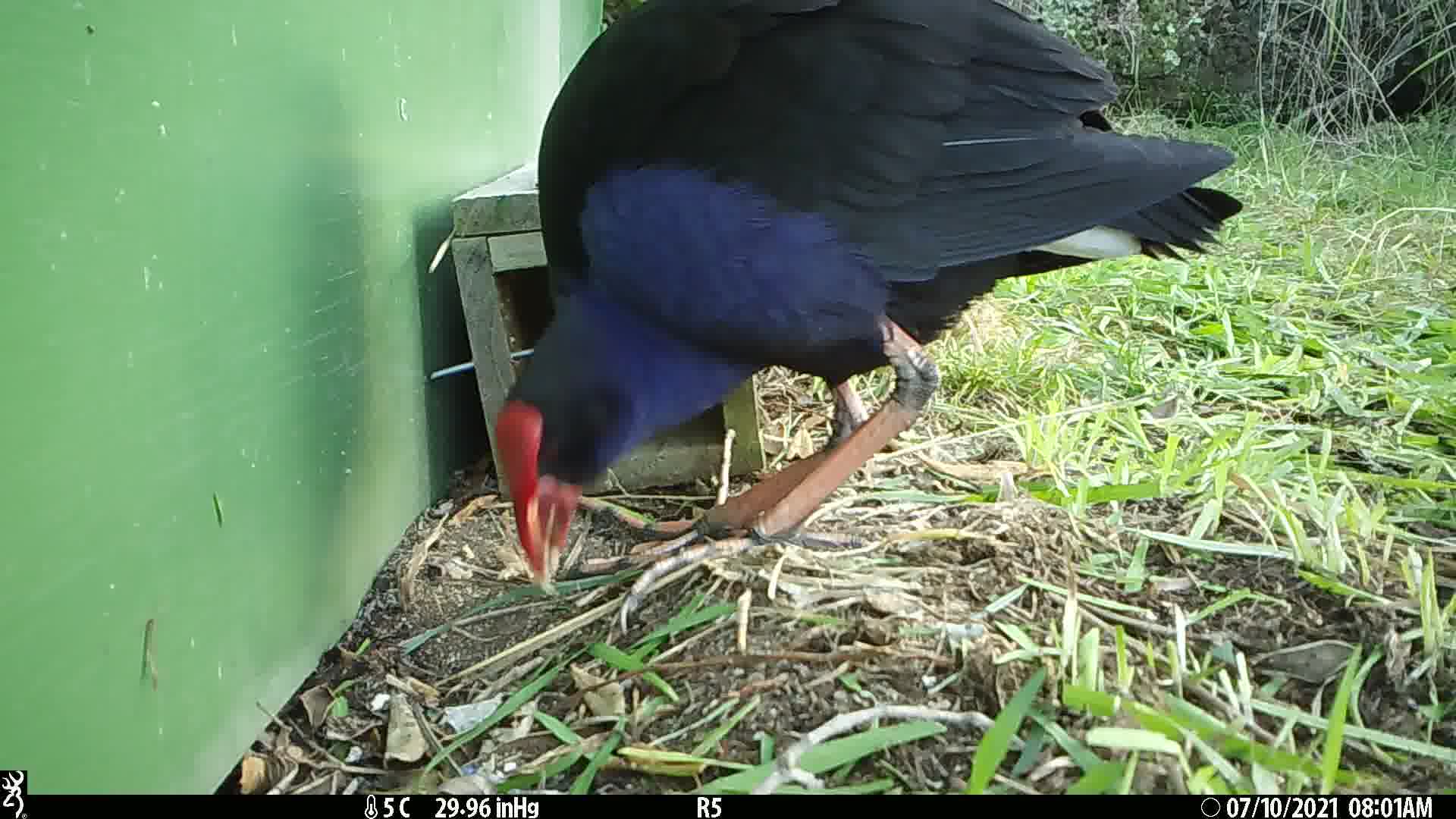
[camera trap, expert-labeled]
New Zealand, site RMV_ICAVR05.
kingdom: Animalia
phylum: Chordata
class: Aves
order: Gruiformes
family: Rallidae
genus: Porphyrio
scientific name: Porphyrio melanotus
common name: australasian swamphen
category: pukeko